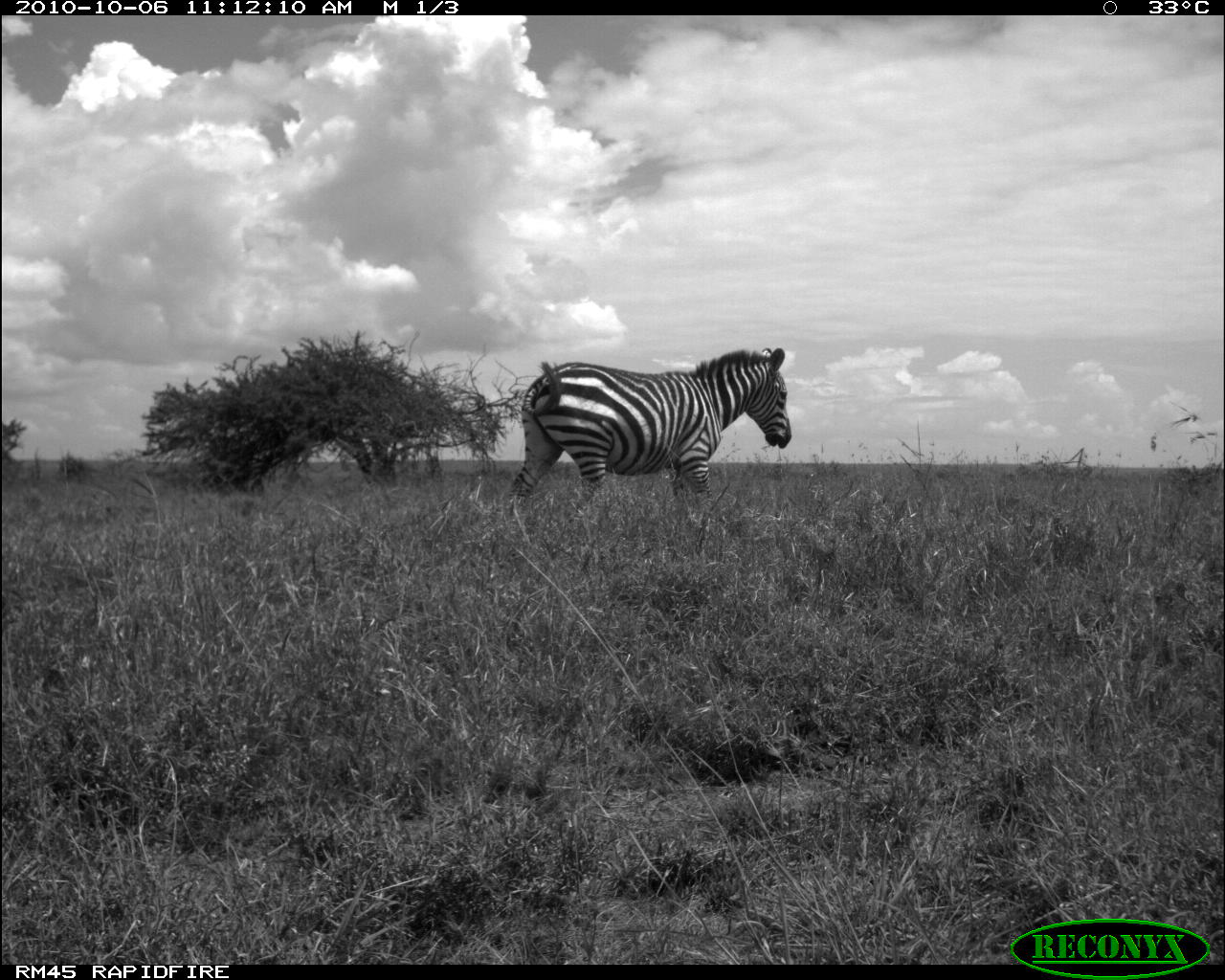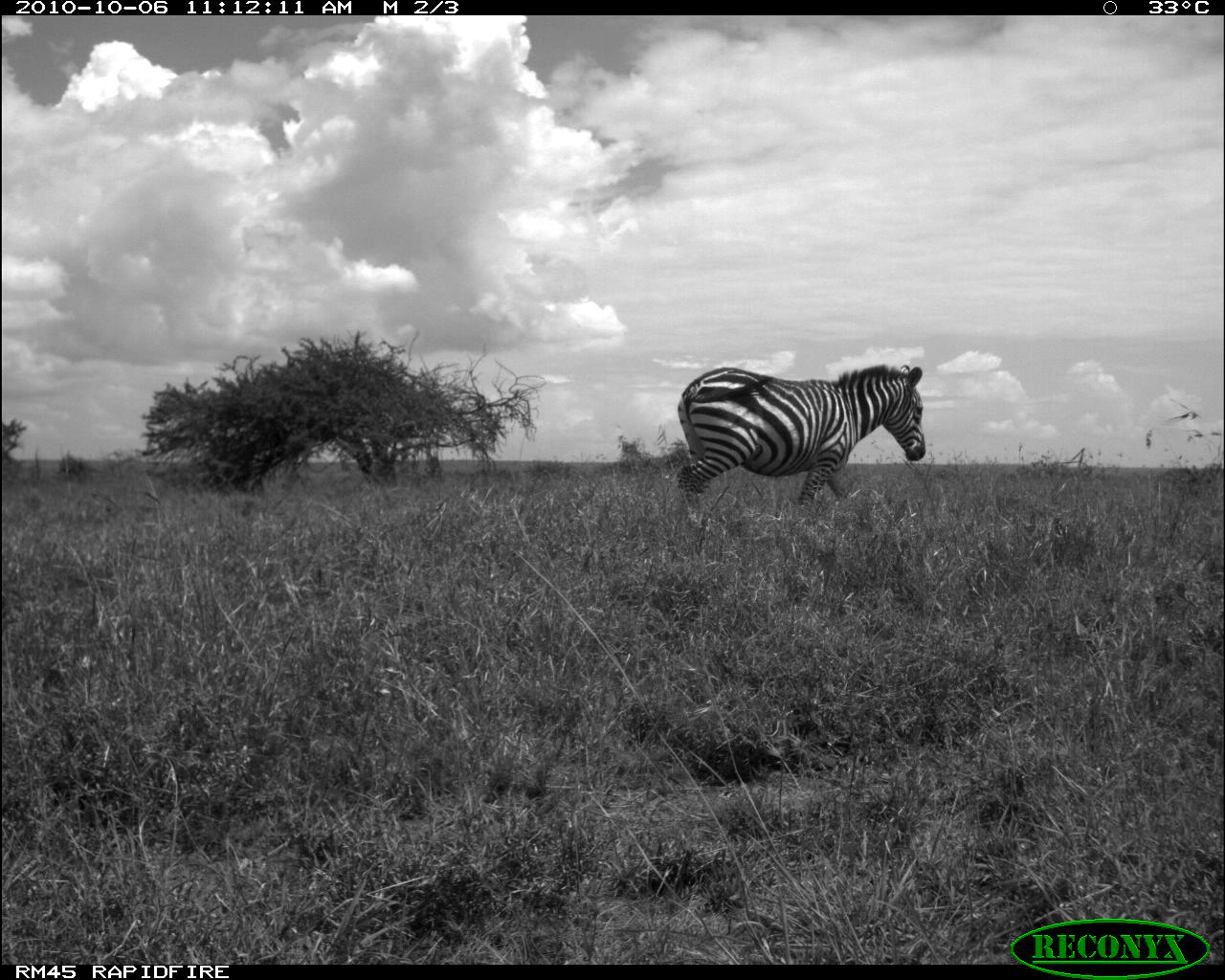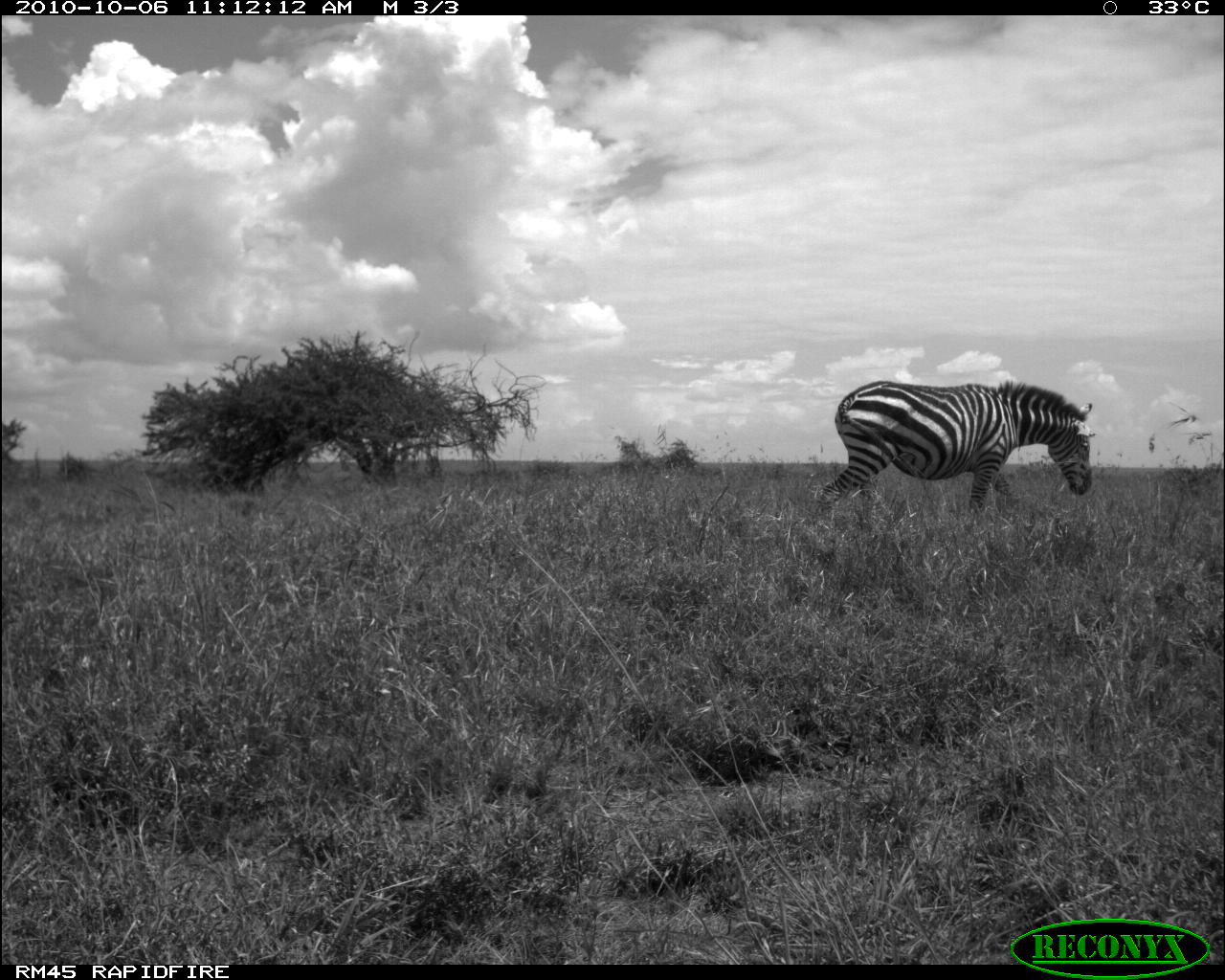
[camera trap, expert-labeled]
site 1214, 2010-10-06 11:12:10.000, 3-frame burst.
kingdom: Animalia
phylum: Chordata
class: Mammalia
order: Perissodactyla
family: Equidae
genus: Equus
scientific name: Equus quagga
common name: plains zebra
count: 1